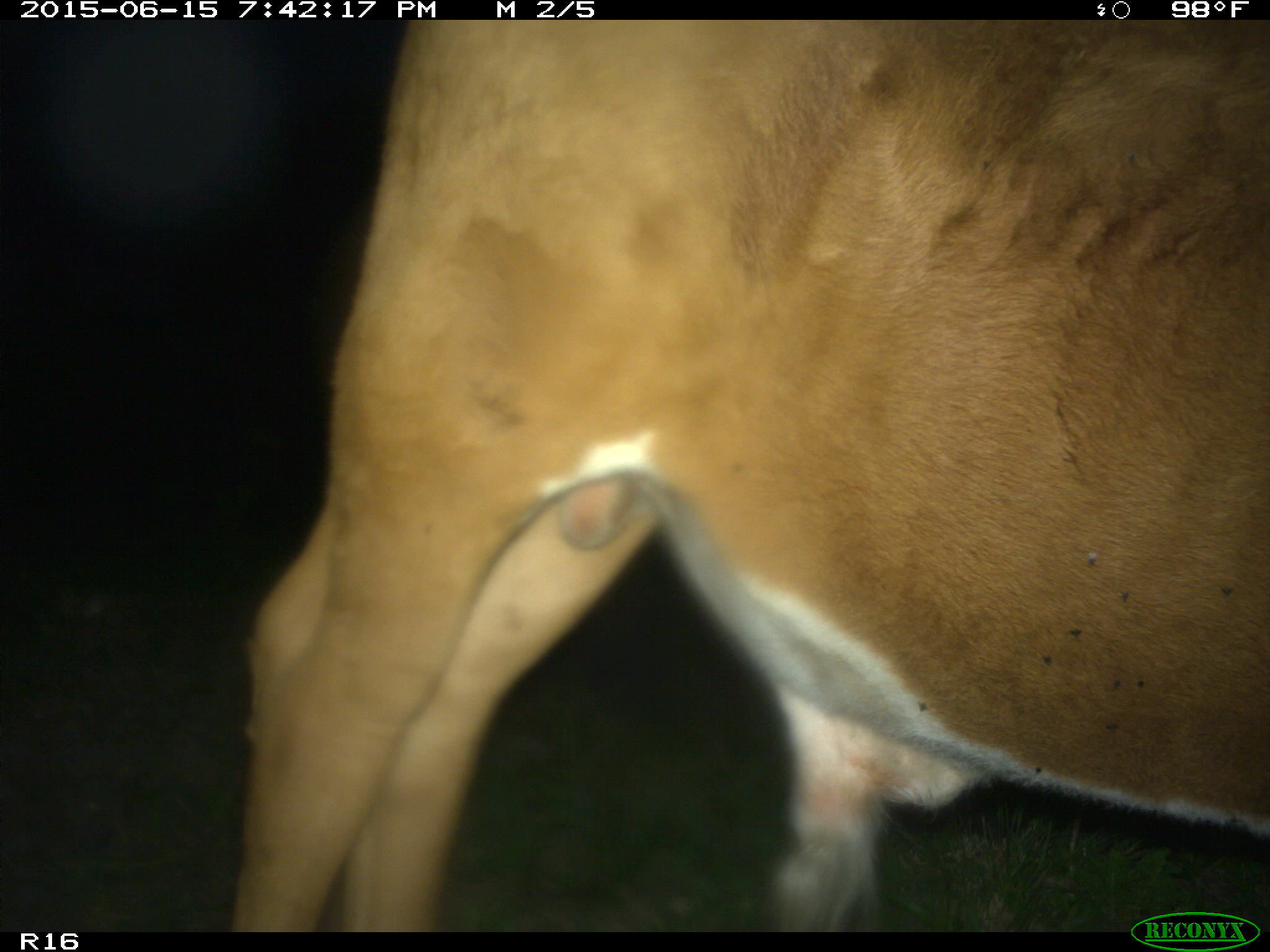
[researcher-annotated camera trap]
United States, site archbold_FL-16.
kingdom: Animalia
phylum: Chordata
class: Mammalia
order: Artiodactyla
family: Bovidae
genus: Bos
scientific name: Bos taurus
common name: domestic cow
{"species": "Bos taurus (domestic cow)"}